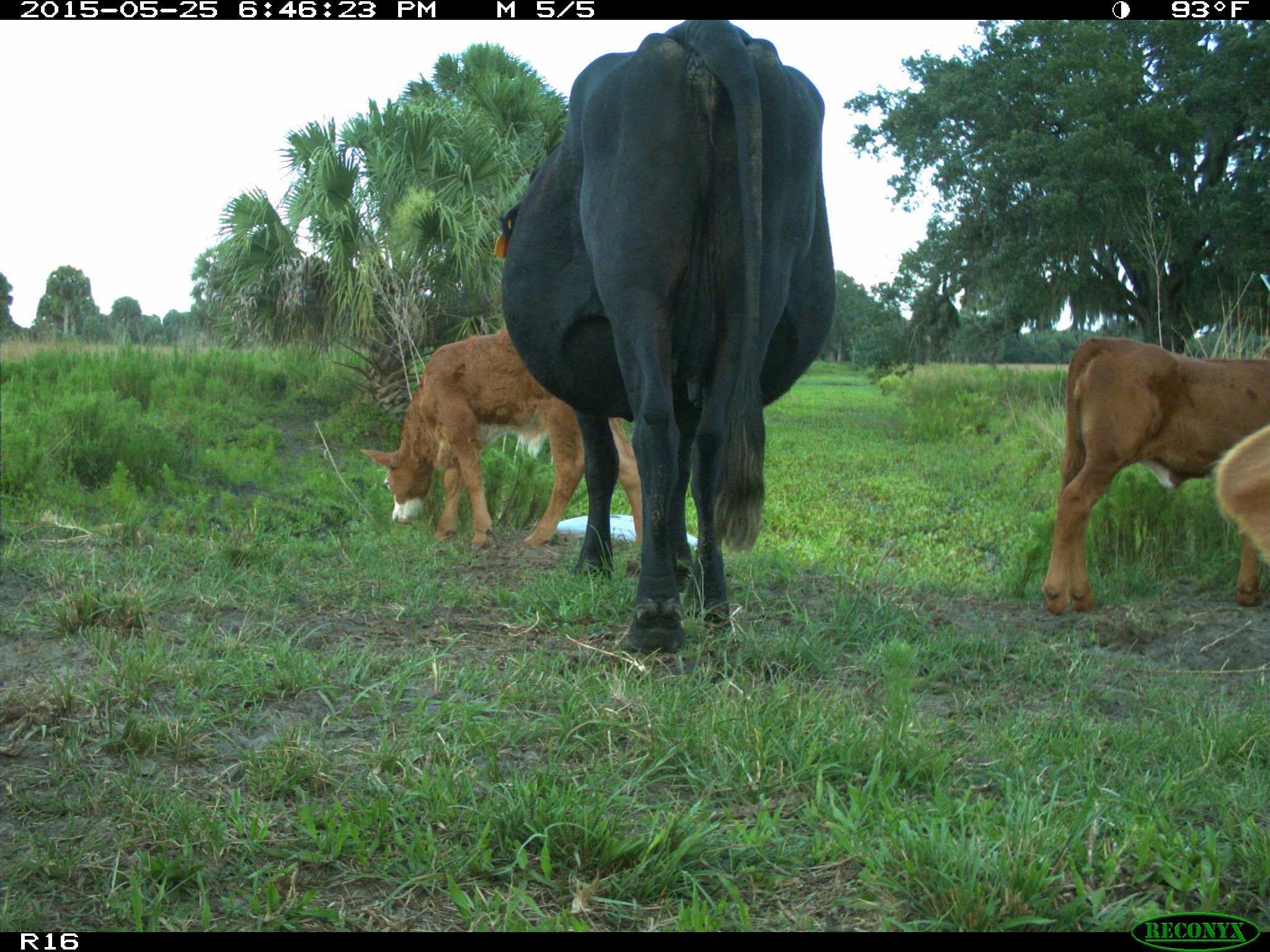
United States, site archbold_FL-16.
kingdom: Animalia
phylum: Chordata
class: Mammalia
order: Artiodactyla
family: Bovidae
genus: Bos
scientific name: Bos taurus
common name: domestic cow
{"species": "Bos taurus (domestic cow)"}